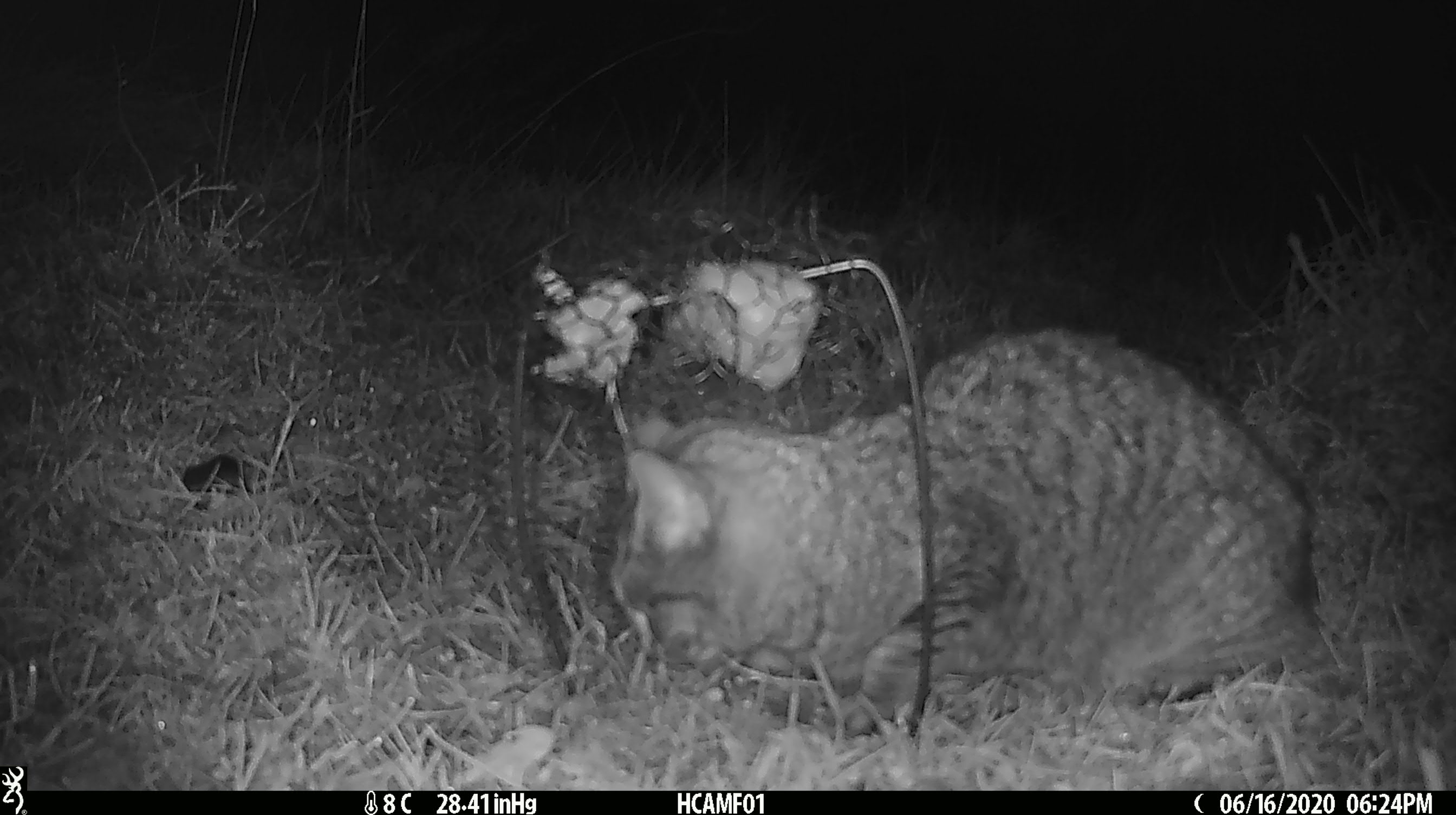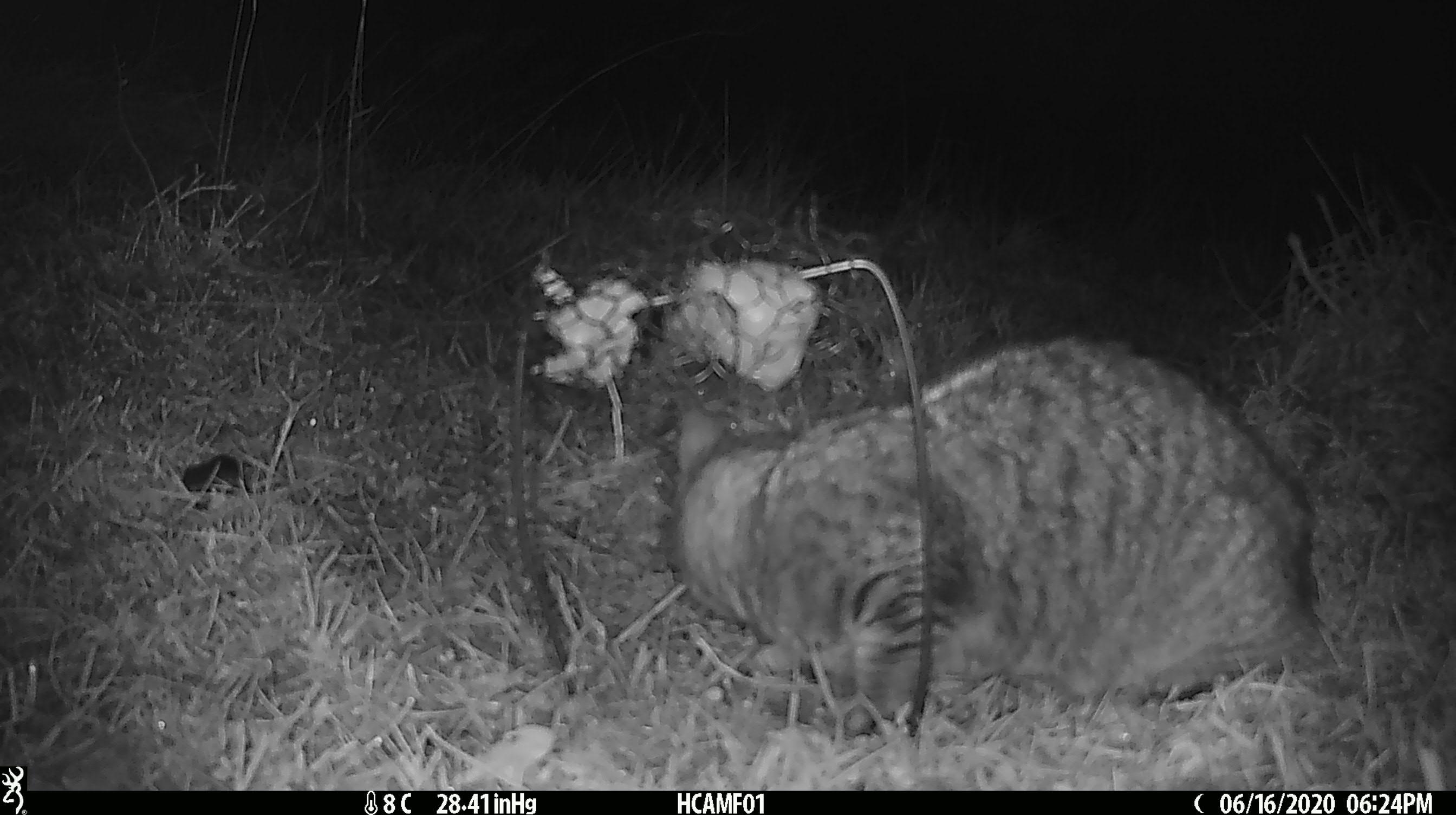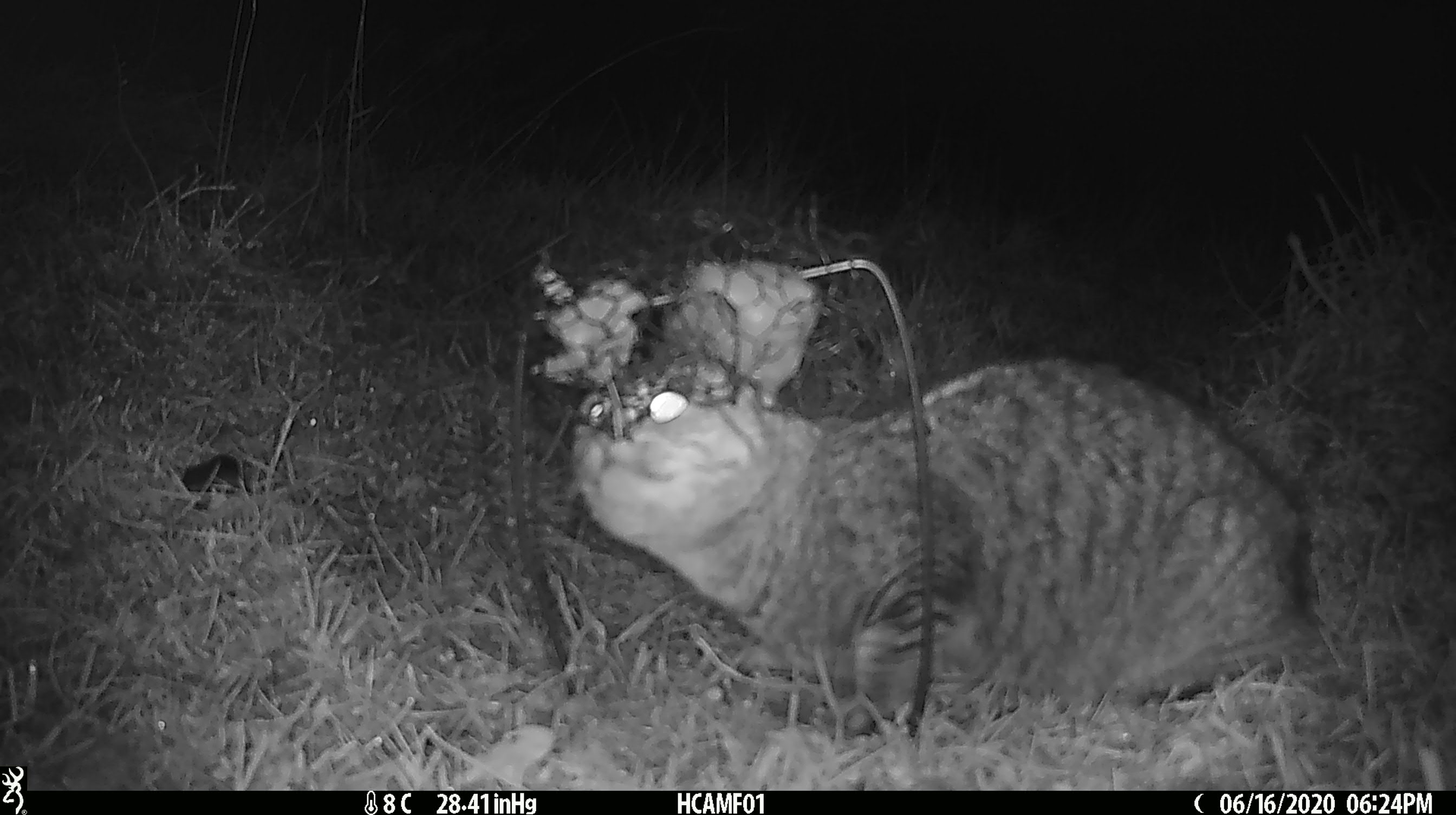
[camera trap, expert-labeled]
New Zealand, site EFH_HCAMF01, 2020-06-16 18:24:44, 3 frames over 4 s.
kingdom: Animalia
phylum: Chordata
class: Mammalia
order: Carnivora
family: Felidae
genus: Felis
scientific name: Felis catus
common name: domestic cat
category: cat